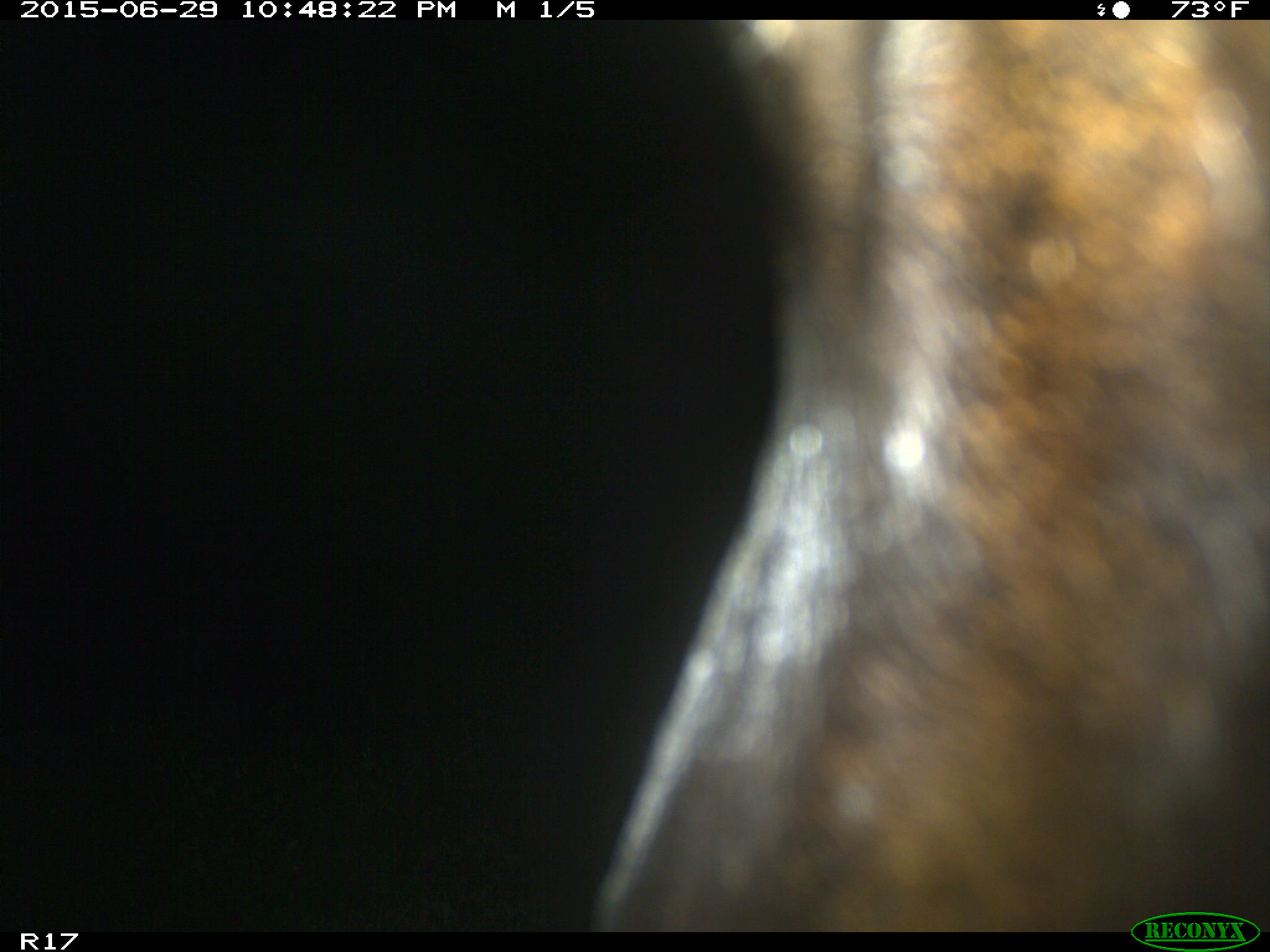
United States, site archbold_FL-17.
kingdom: Animalia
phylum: Chordata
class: Mammalia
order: Artiodactyla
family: Bovidae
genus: Bos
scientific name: Bos taurus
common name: domestic cow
Bos taurus (domestic cow).